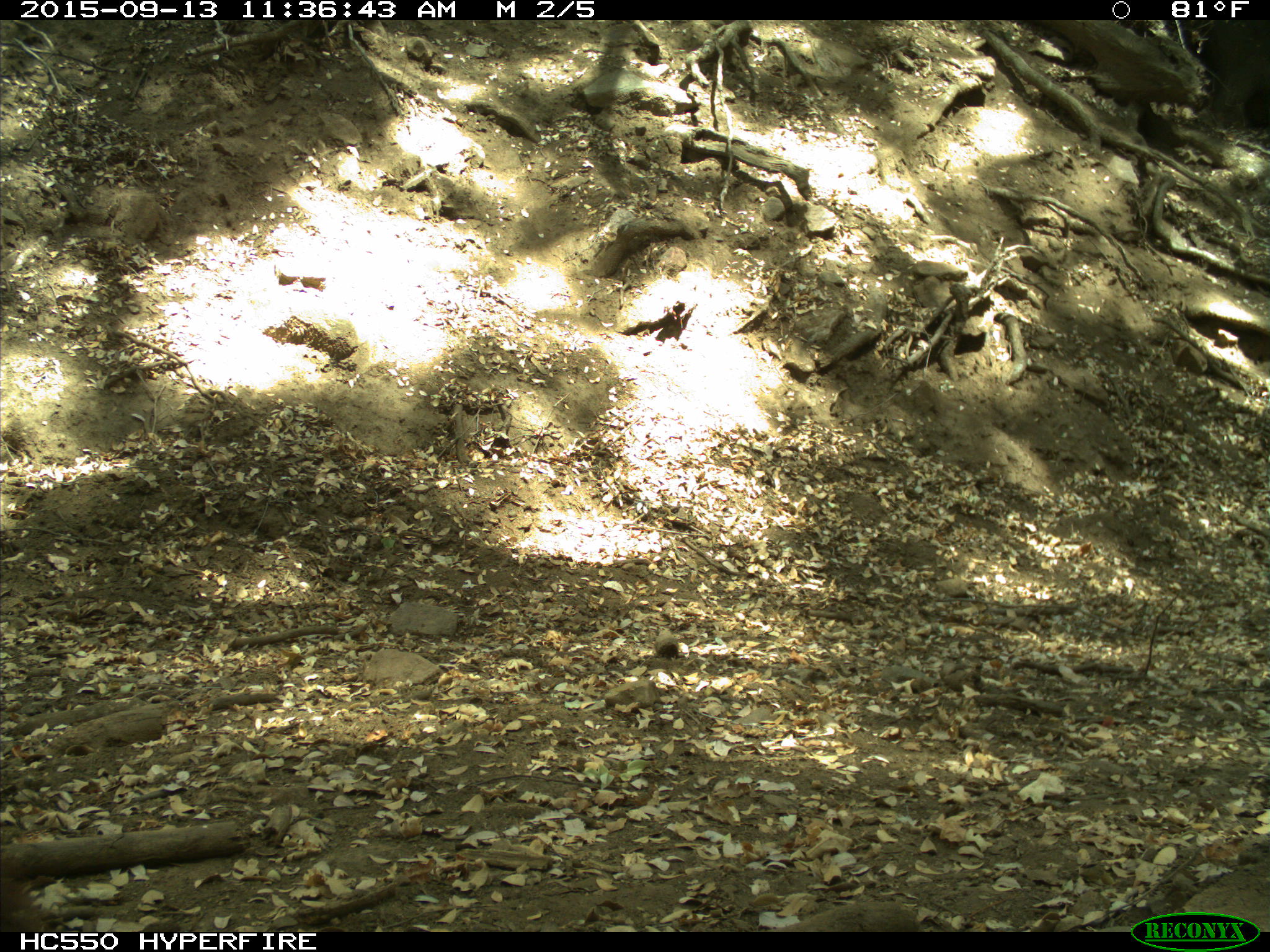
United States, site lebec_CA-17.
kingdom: Animalia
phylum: Chordata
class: Mammalia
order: Carnivora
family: Ursidae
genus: Ursus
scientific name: Ursus americanus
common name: american black bear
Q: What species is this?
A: Ursus americanus (american black bear).